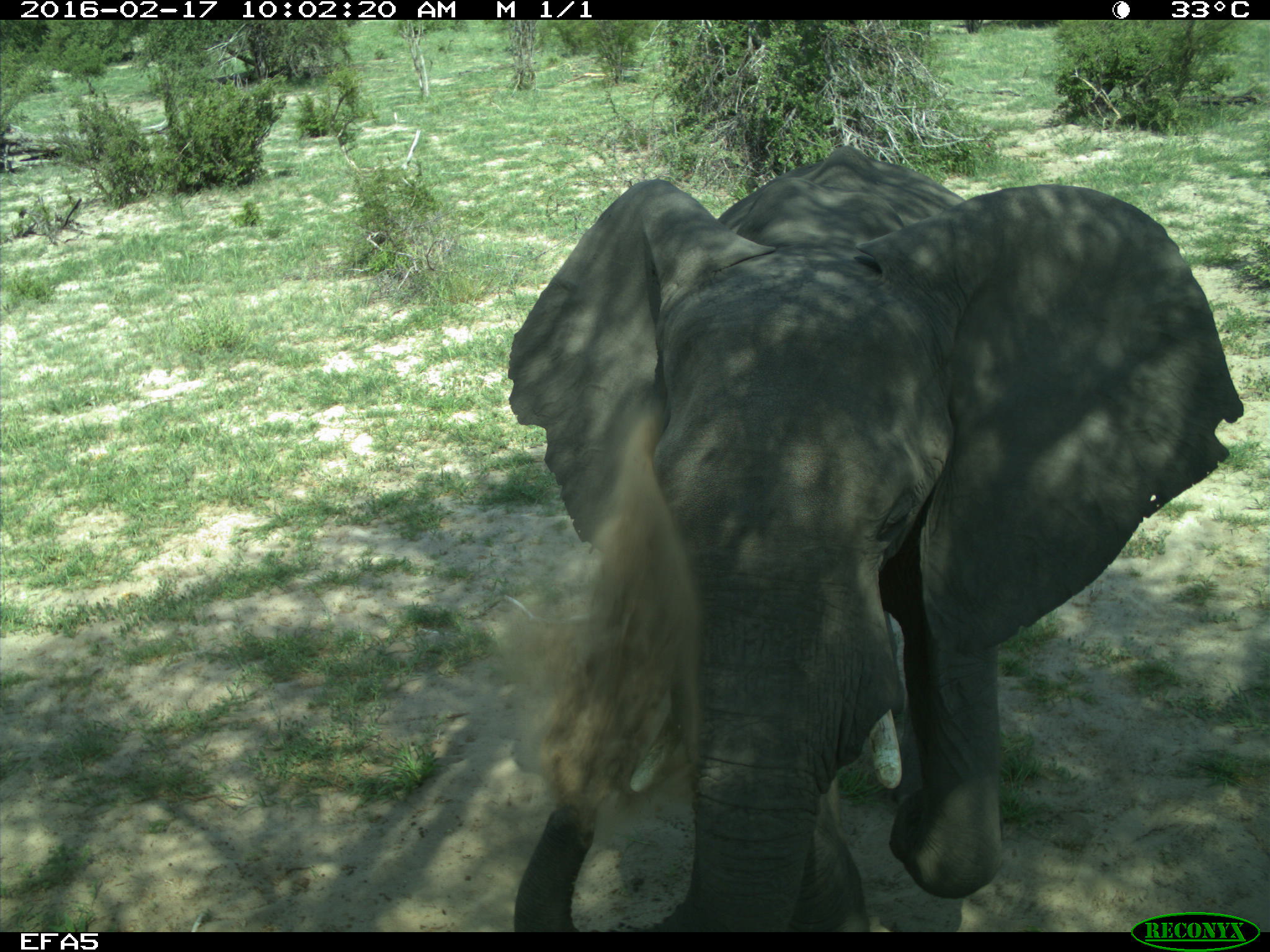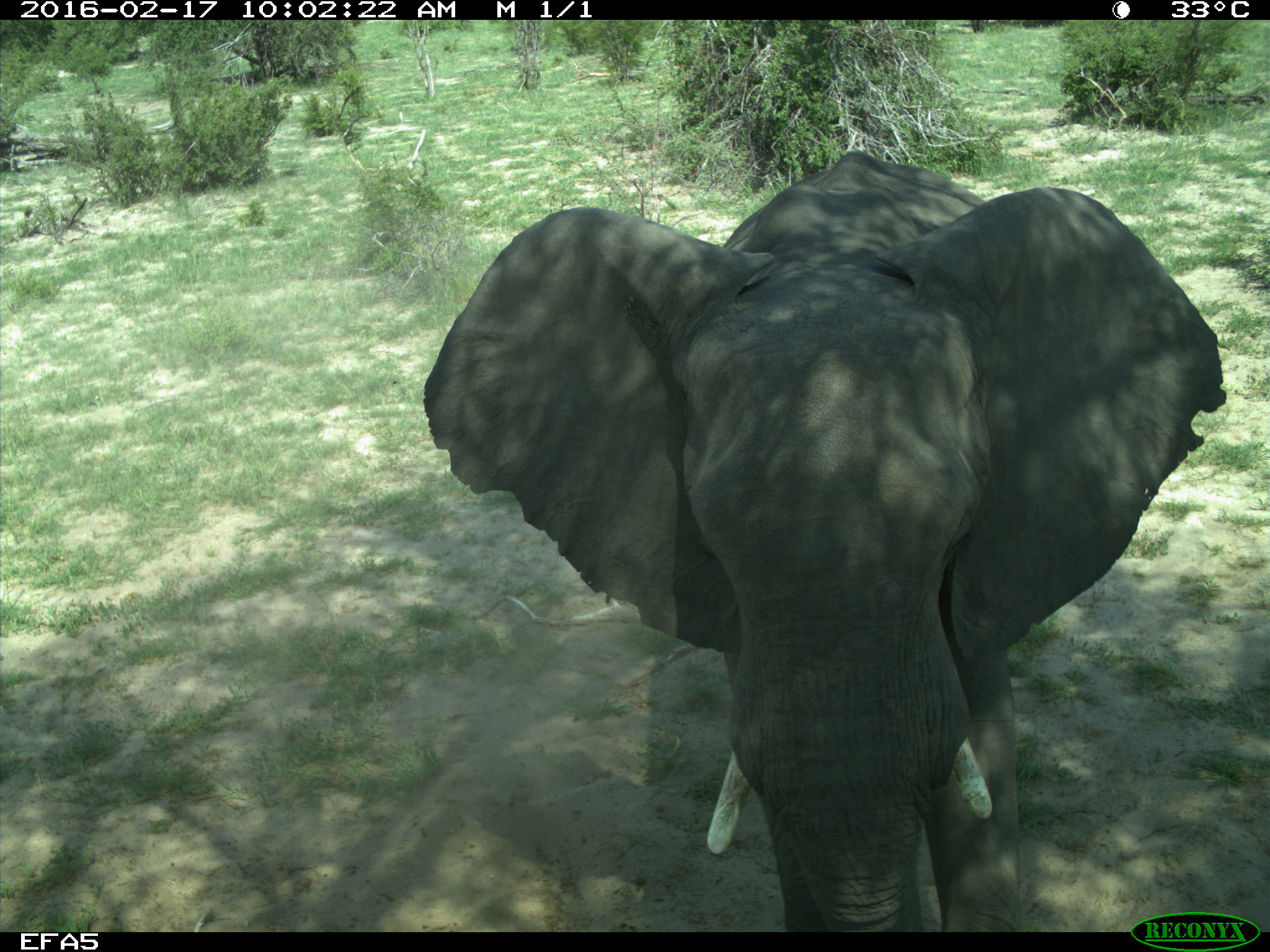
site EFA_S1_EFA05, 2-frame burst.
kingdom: Animalia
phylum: Chordata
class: Mammalia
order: Proboscidea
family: Elephantidae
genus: Loxodonta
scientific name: Loxodonta africana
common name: african bush elephant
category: elephant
Elephant (african bush elephant) (Loxodonta africana), count 1. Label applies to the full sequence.